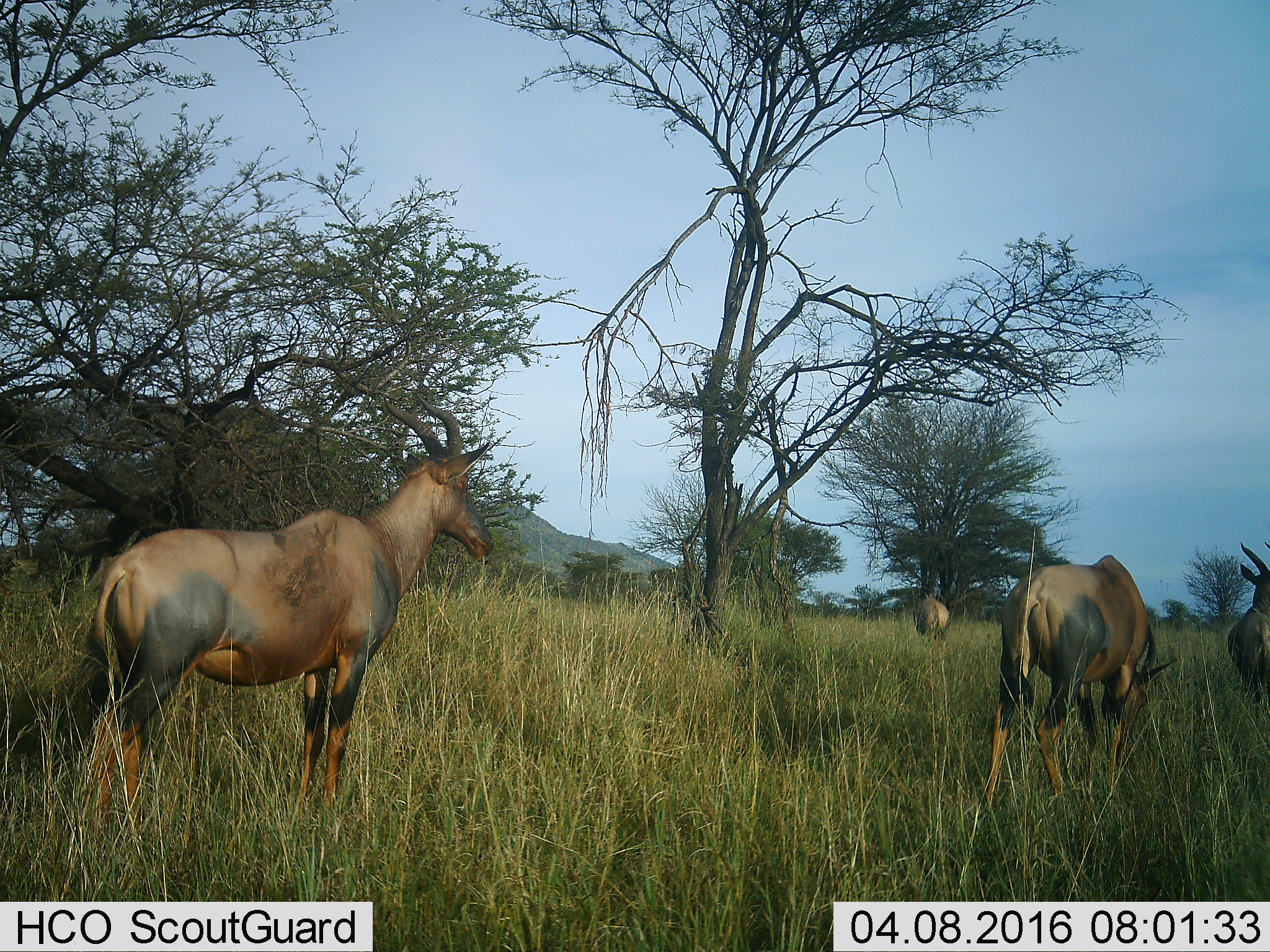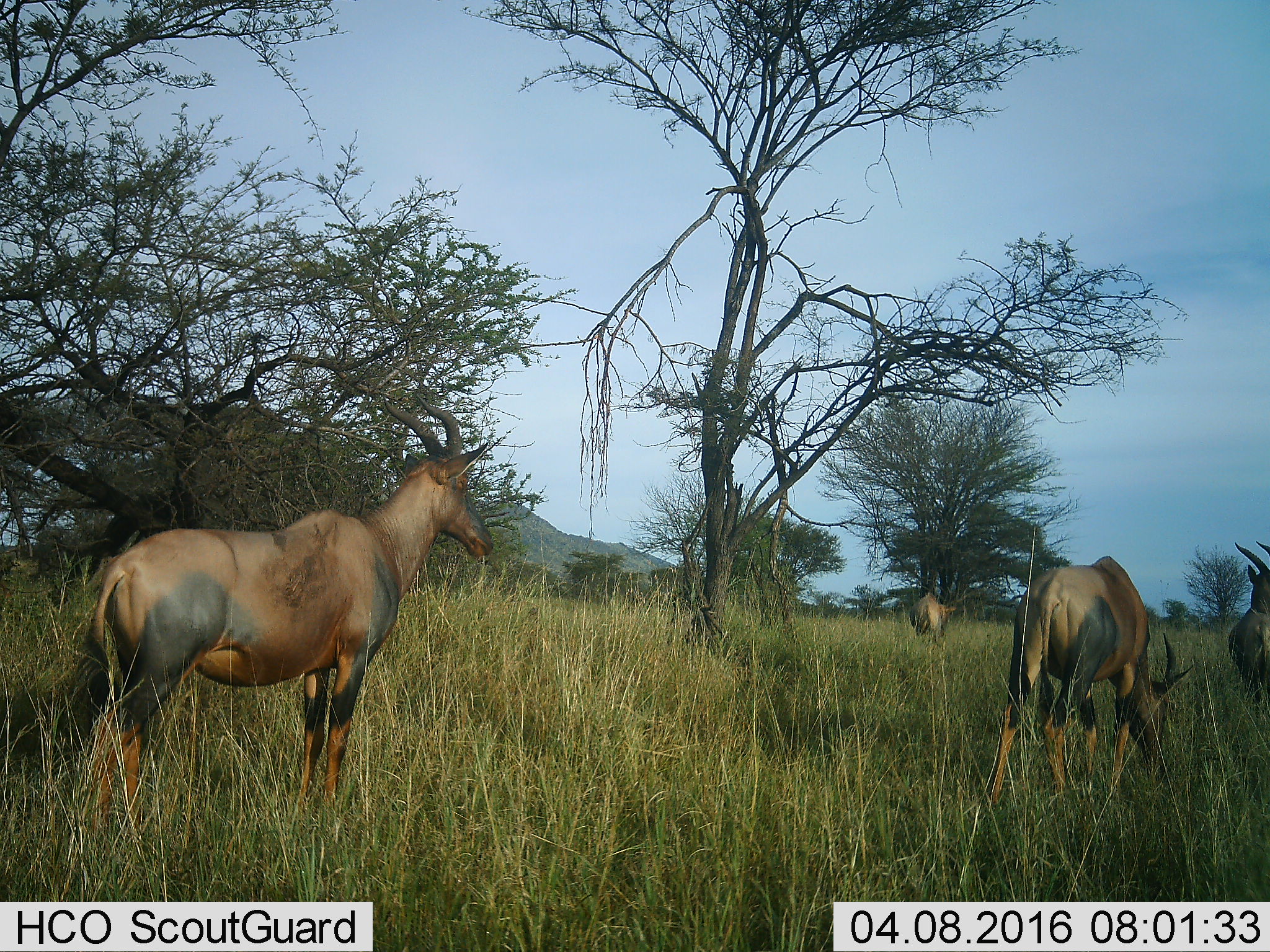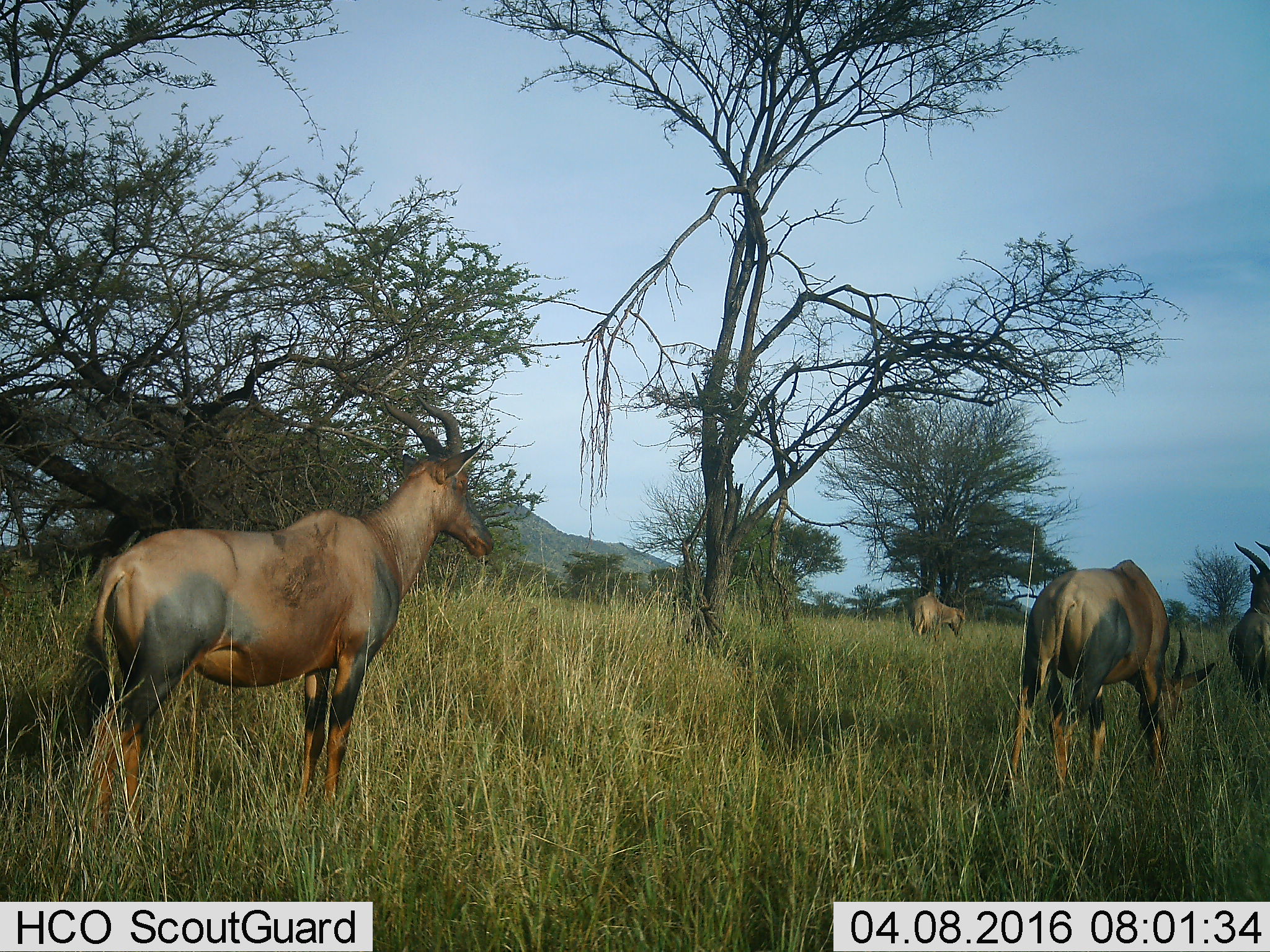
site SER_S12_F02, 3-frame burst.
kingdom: Animalia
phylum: Chordata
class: Mammalia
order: Artiodactyla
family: Bovidae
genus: Damaliscus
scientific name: Damaliscus lunatus jimela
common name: topi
Topi (Damaliscus lunatus jimela), count 4. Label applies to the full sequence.